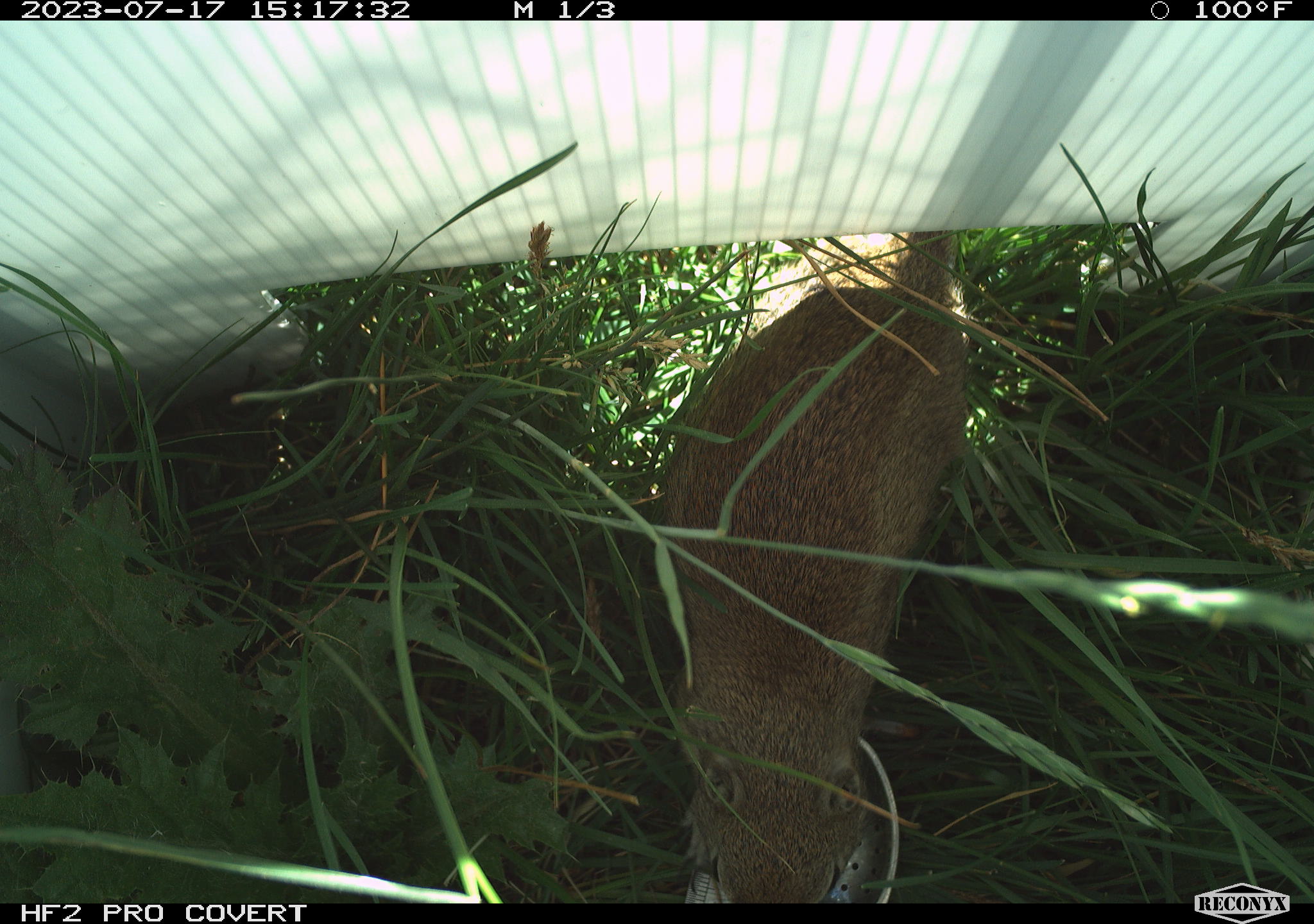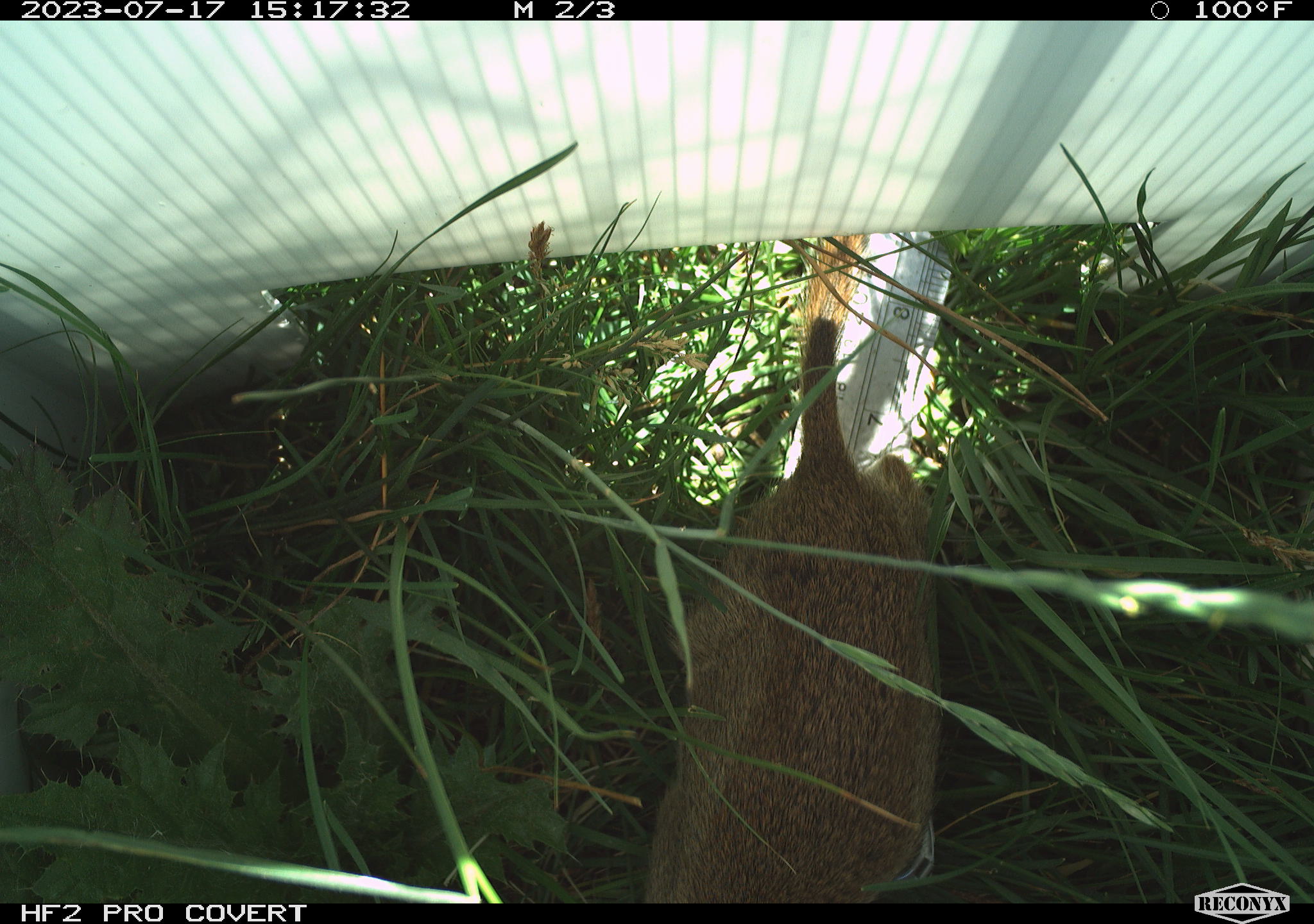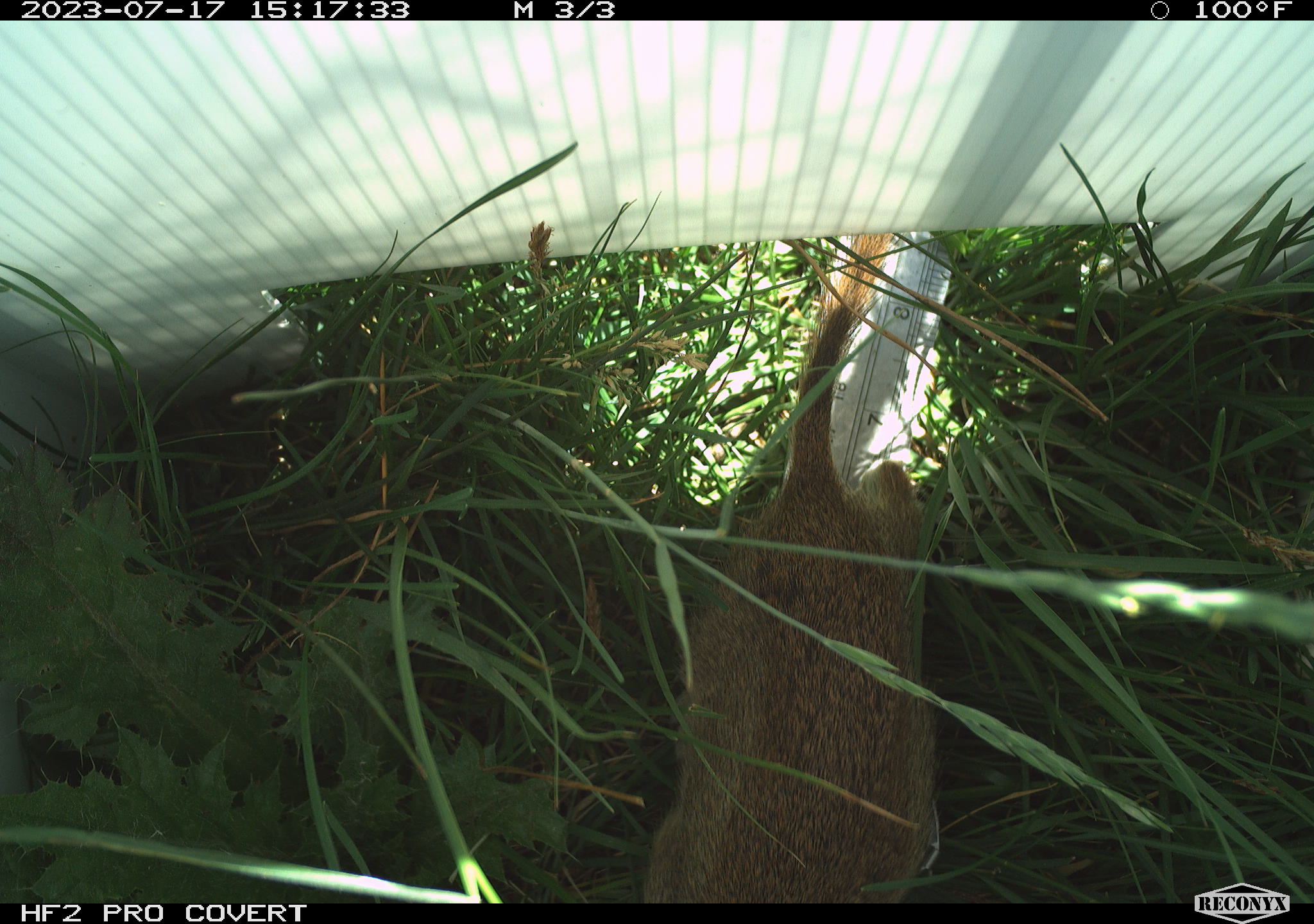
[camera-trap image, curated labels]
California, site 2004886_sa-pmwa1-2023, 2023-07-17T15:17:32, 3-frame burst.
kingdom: Animalia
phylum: Chordata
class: Mammalia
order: Rodentia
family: Sciuridae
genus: Urocitellus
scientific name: Urocitellus beldingi beldingi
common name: belding's ground squirrel